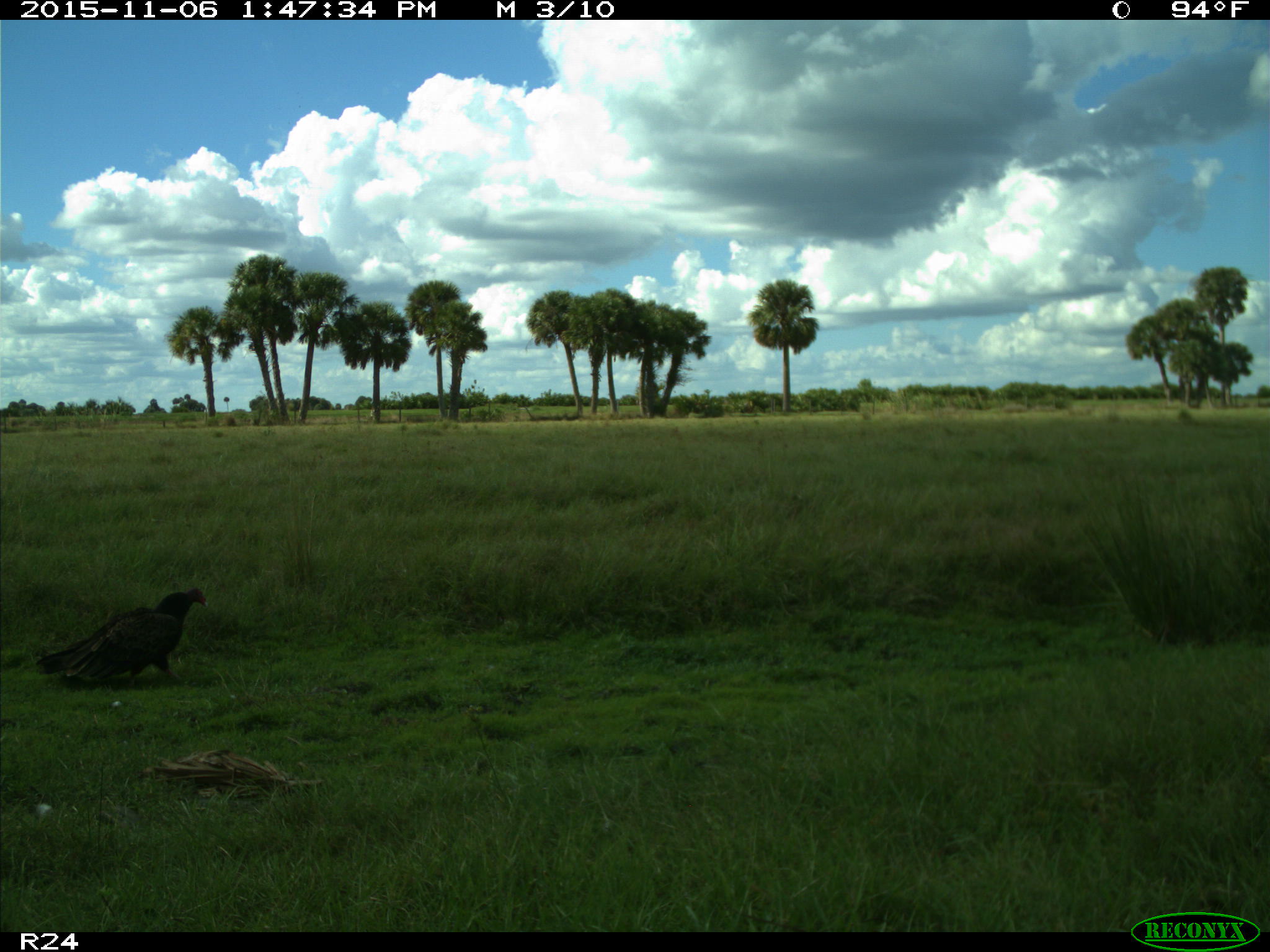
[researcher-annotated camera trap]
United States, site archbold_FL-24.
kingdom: Animalia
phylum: Chordata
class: Aves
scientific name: Aves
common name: birds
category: unidentified bird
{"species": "unidentified bird (birds) (Aves)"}